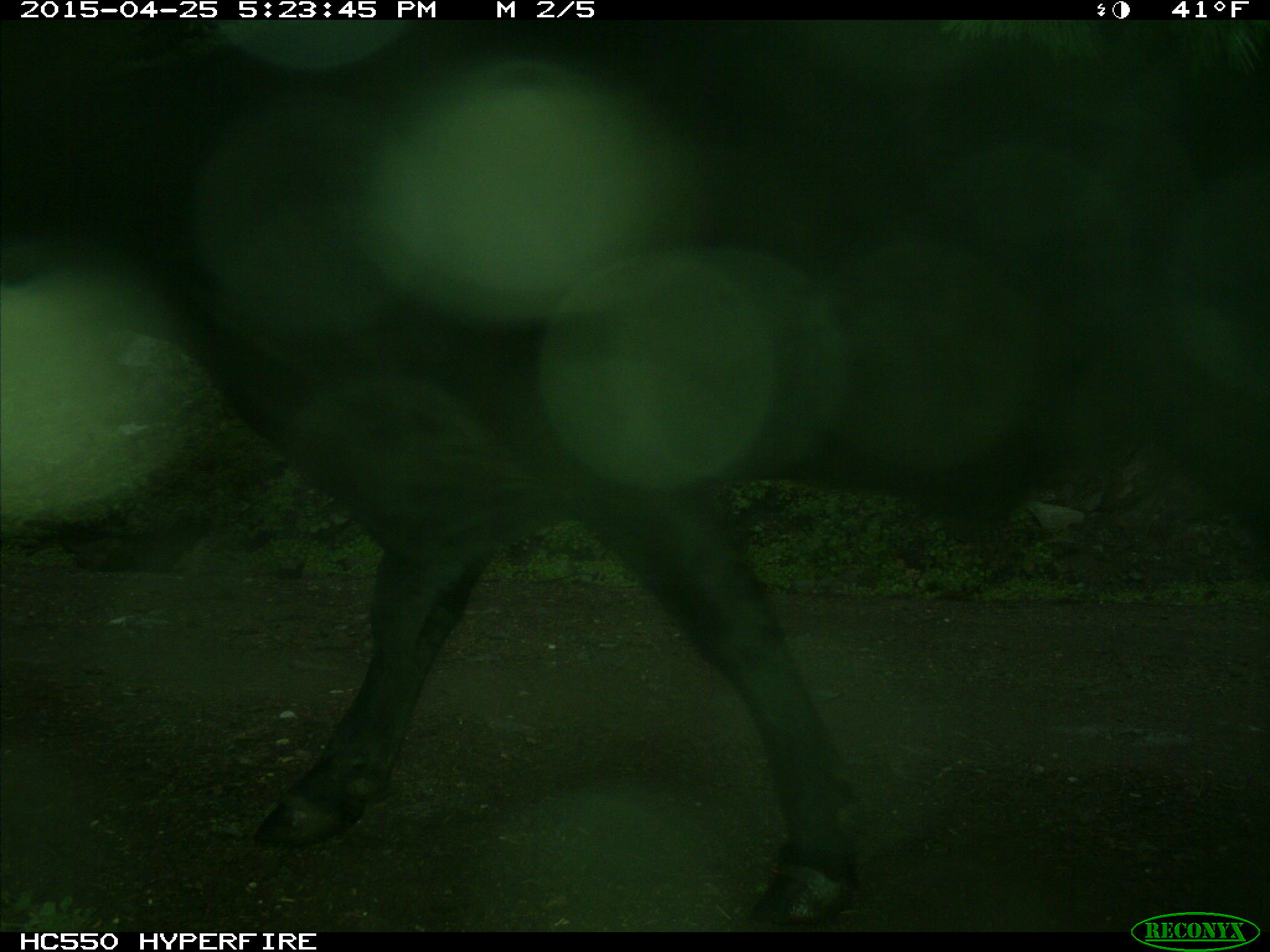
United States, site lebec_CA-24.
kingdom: Animalia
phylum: Chordata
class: Mammalia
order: Artiodactyla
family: Bovidae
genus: Bos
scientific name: Bos taurus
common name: domestic cow